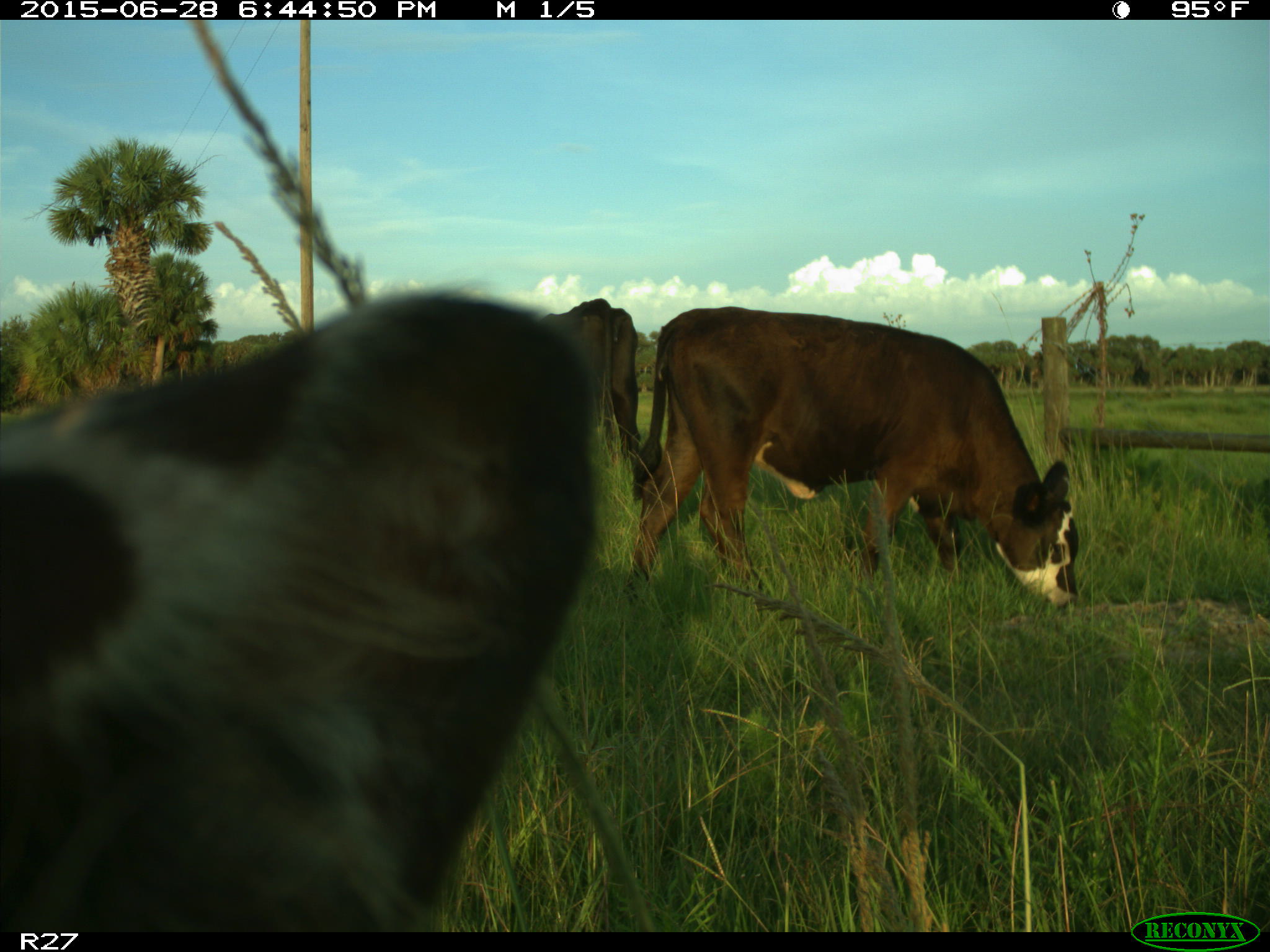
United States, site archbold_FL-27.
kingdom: Animalia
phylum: Chordata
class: Mammalia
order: Artiodactyla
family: Bovidae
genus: Bos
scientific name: Bos taurus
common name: domestic cow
Bos taurus (domestic cow).